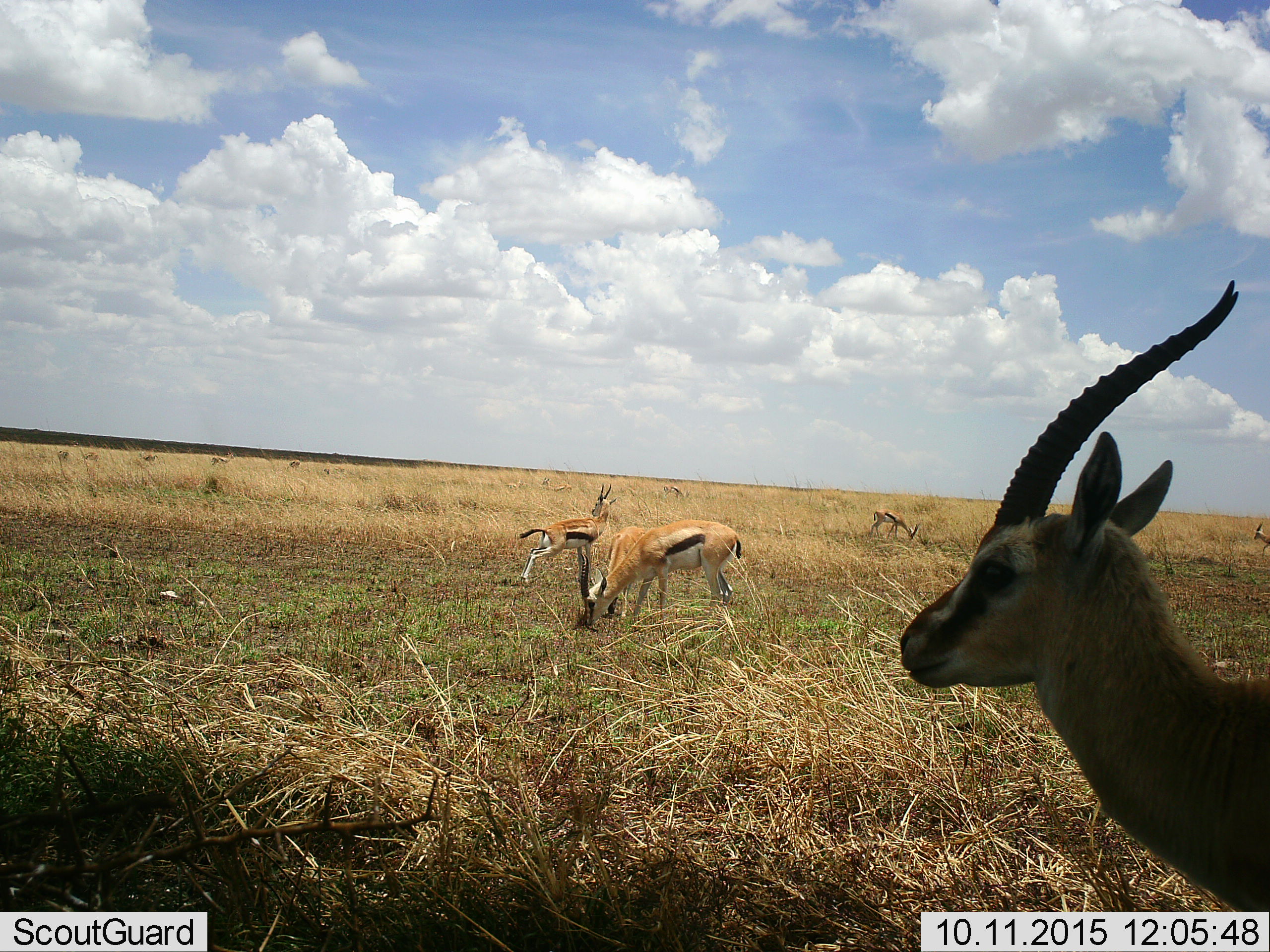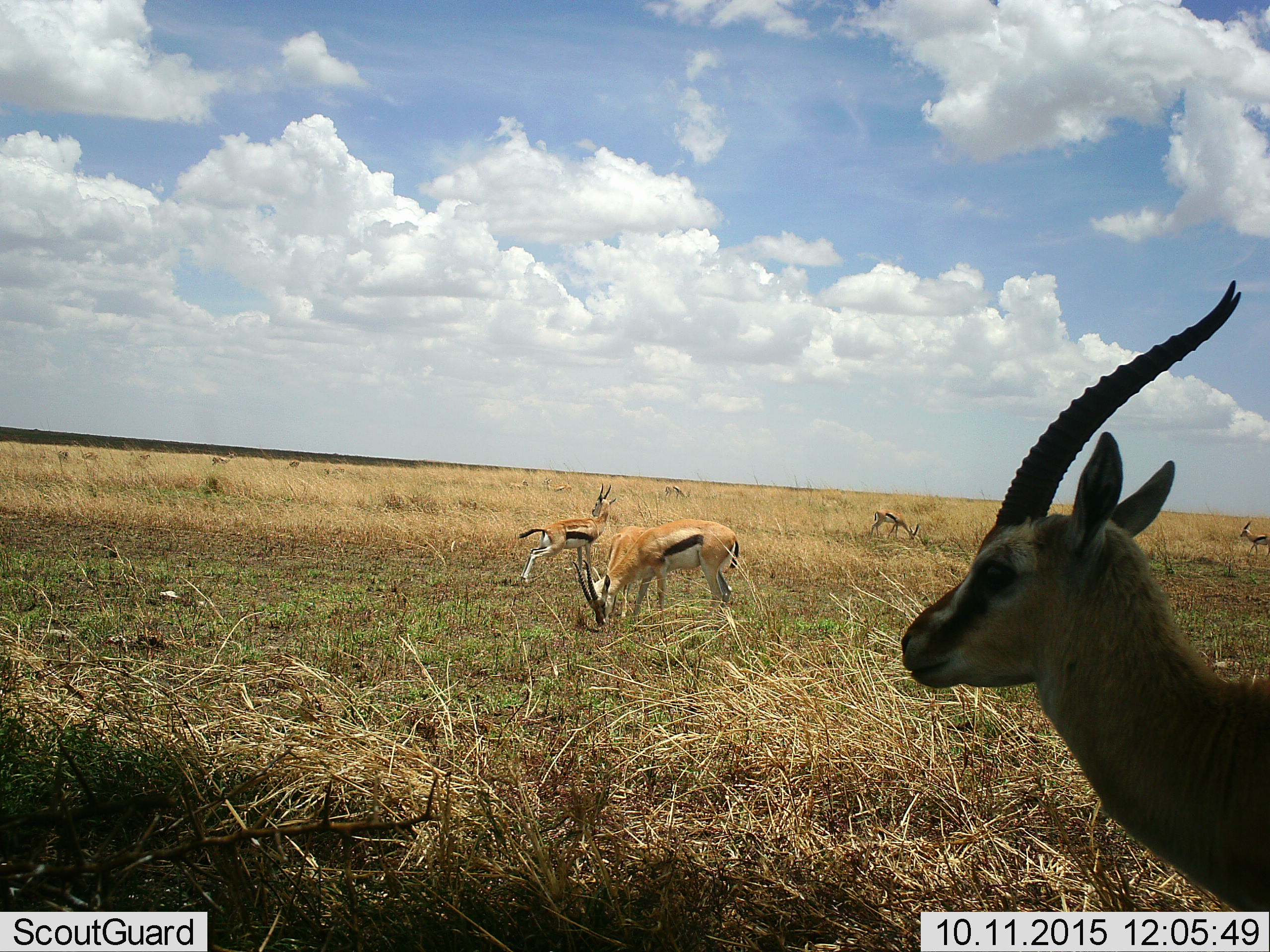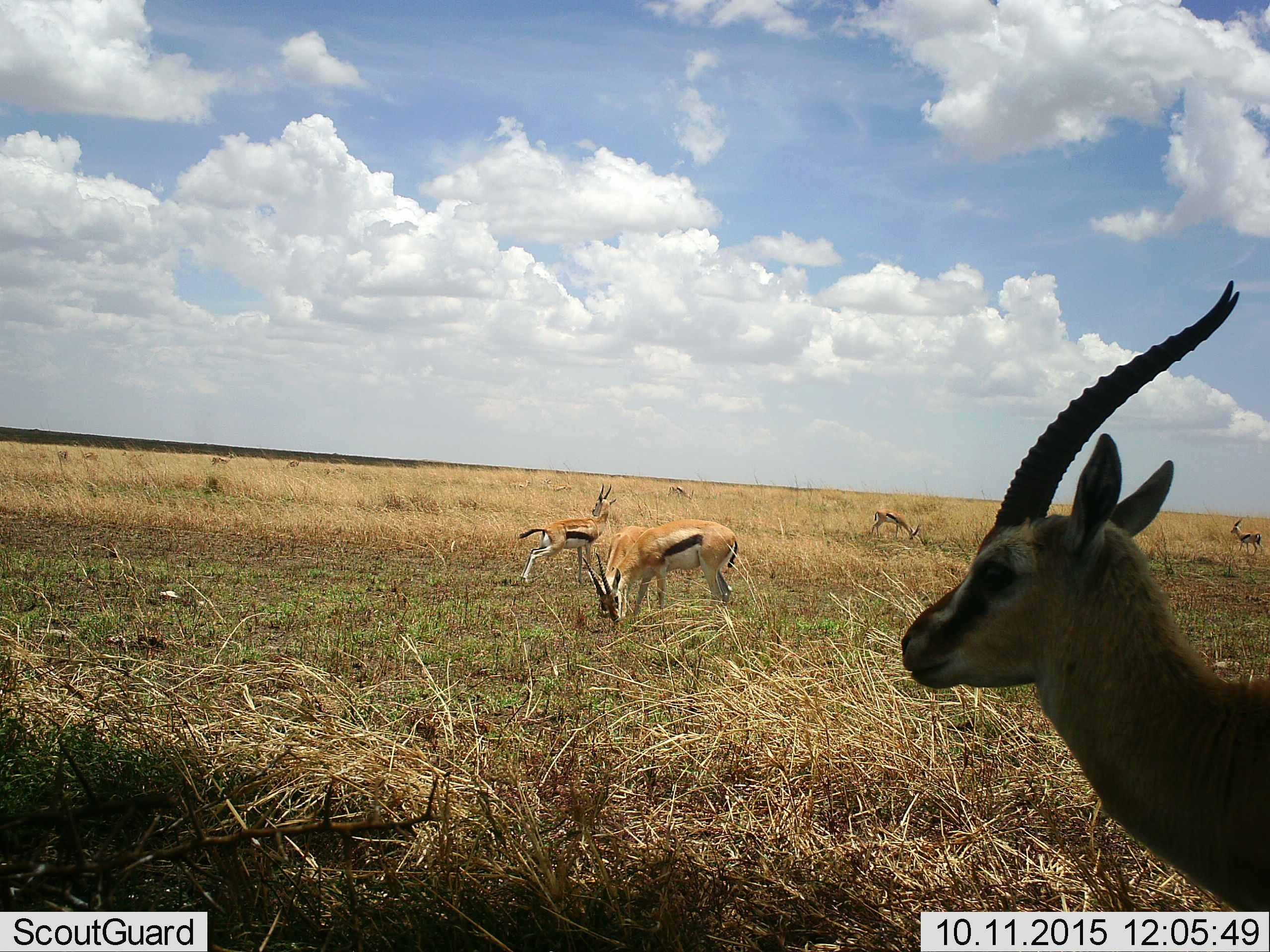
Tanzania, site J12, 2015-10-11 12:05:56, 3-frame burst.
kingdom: Animalia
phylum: Chordata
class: Mammalia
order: Artiodactyla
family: Bovidae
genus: Eudorcas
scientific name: Eudorcas thomsonii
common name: thomson's gazelle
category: gazellethomsons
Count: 11-50.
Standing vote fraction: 90%.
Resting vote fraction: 0%.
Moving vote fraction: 60%.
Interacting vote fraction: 10%.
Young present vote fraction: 10%.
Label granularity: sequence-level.